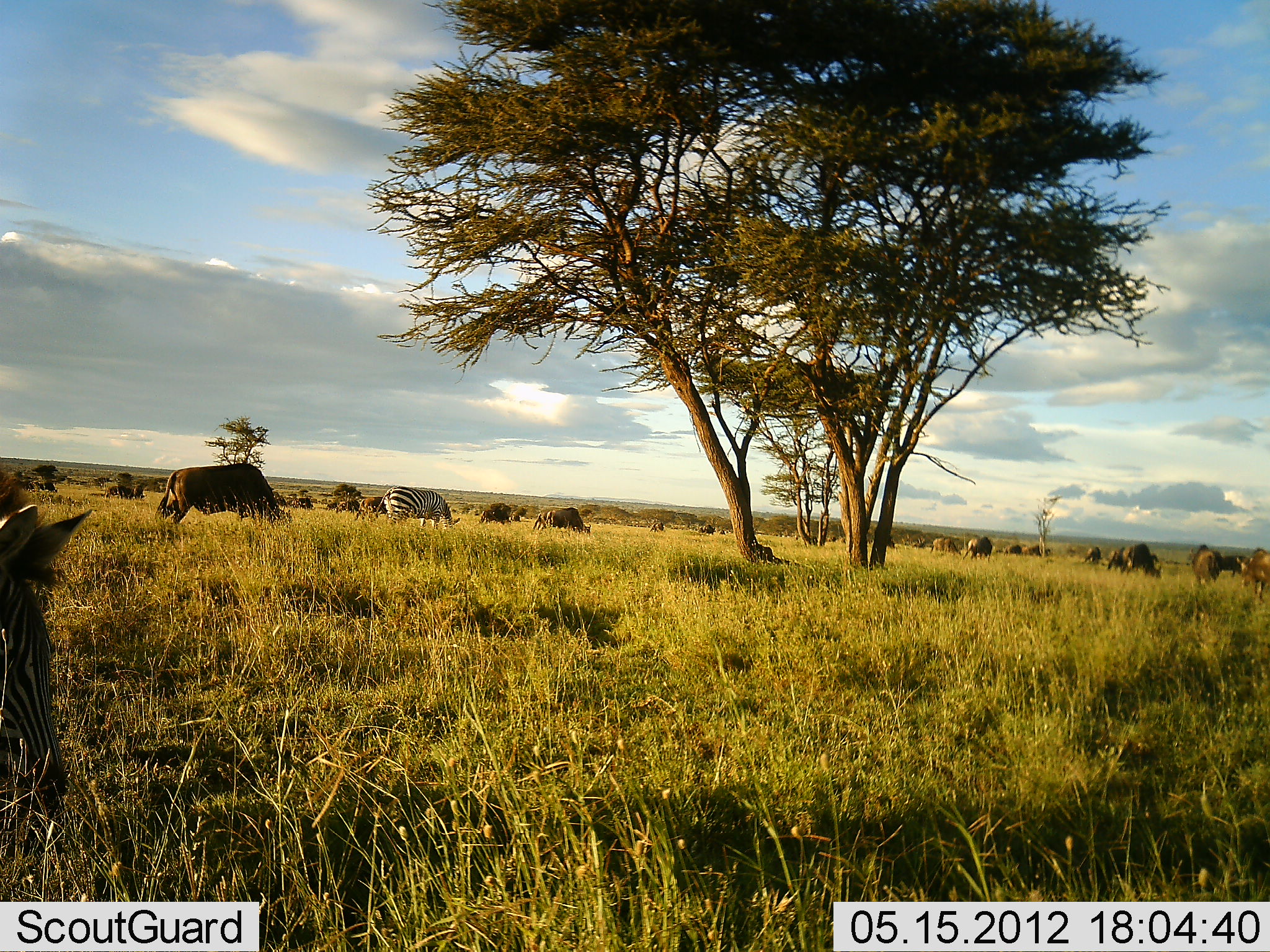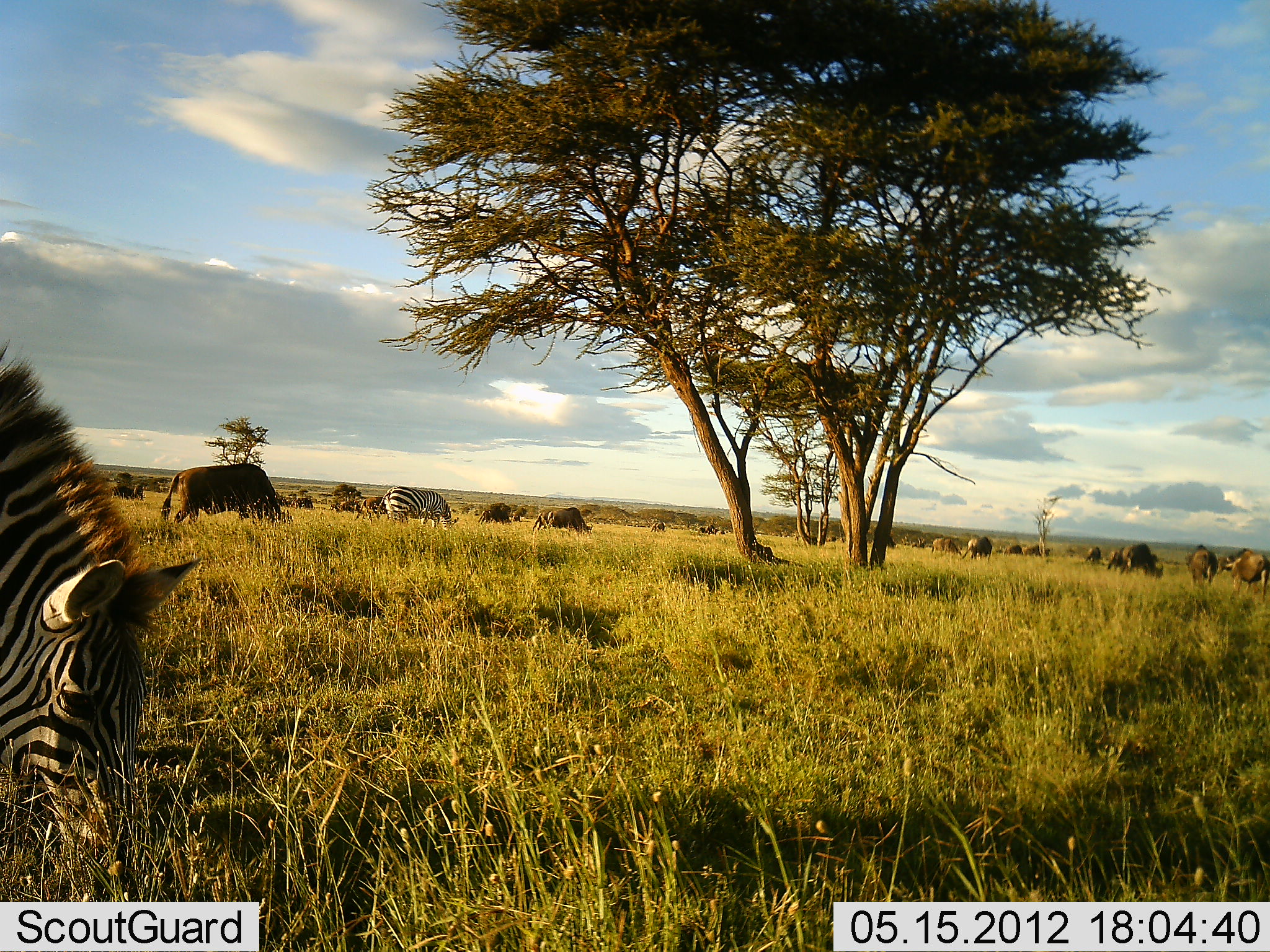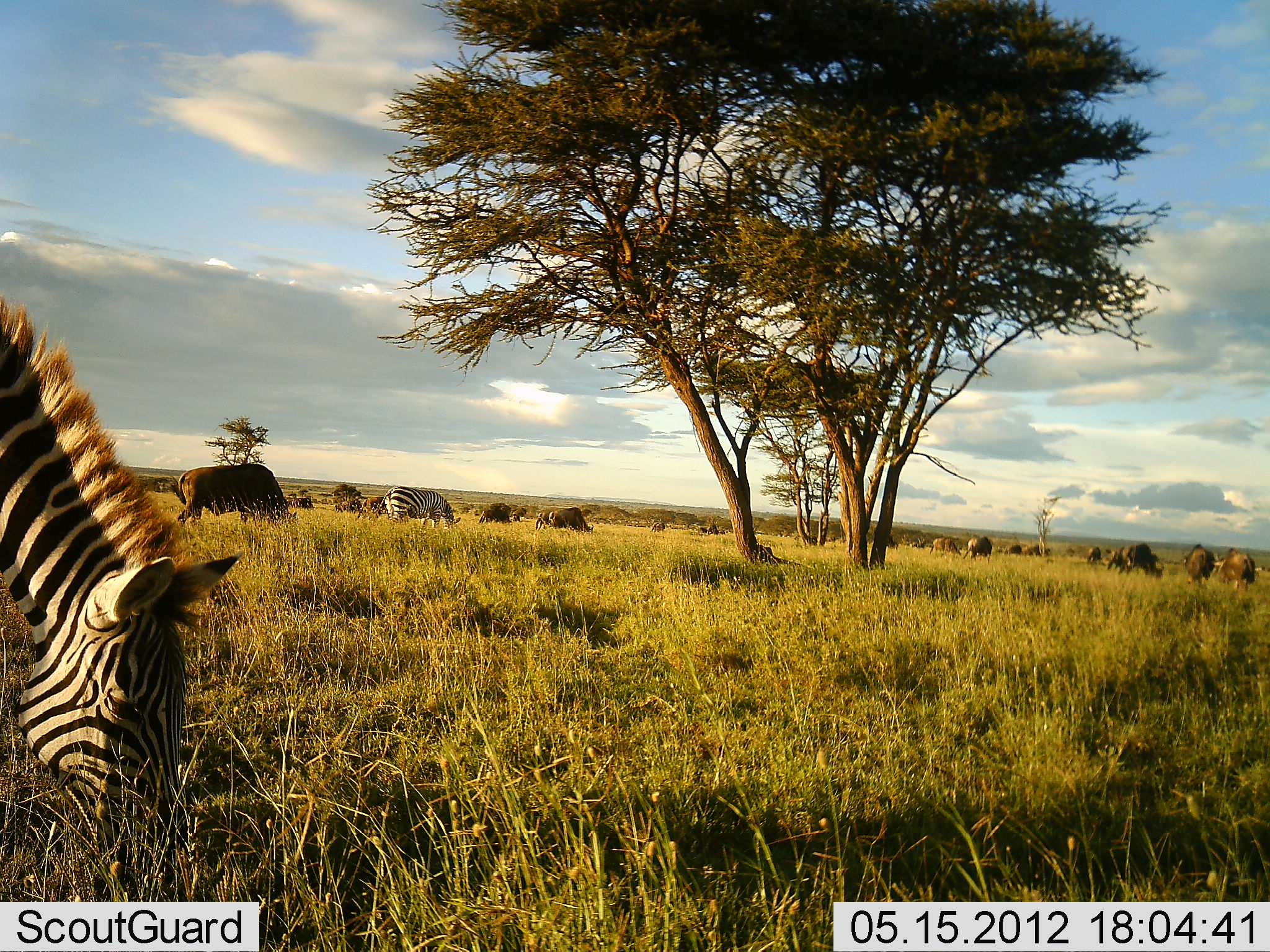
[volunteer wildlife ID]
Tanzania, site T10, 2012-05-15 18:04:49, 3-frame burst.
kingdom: Animalia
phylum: Chordata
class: Mammalia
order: Artiodactyla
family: Bovidae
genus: Connochaetes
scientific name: Connochaetes taurinus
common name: blue wildebeest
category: wildebeest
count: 11-50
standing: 60%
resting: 0%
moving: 40%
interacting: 0%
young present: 0%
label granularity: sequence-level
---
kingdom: Animalia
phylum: Chordata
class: Mammalia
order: Perissodactyla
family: Equidae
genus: Equus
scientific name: Equus quagga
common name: plains zebra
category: zebra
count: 2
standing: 38%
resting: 0%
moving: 15%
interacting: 0%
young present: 0%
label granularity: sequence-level